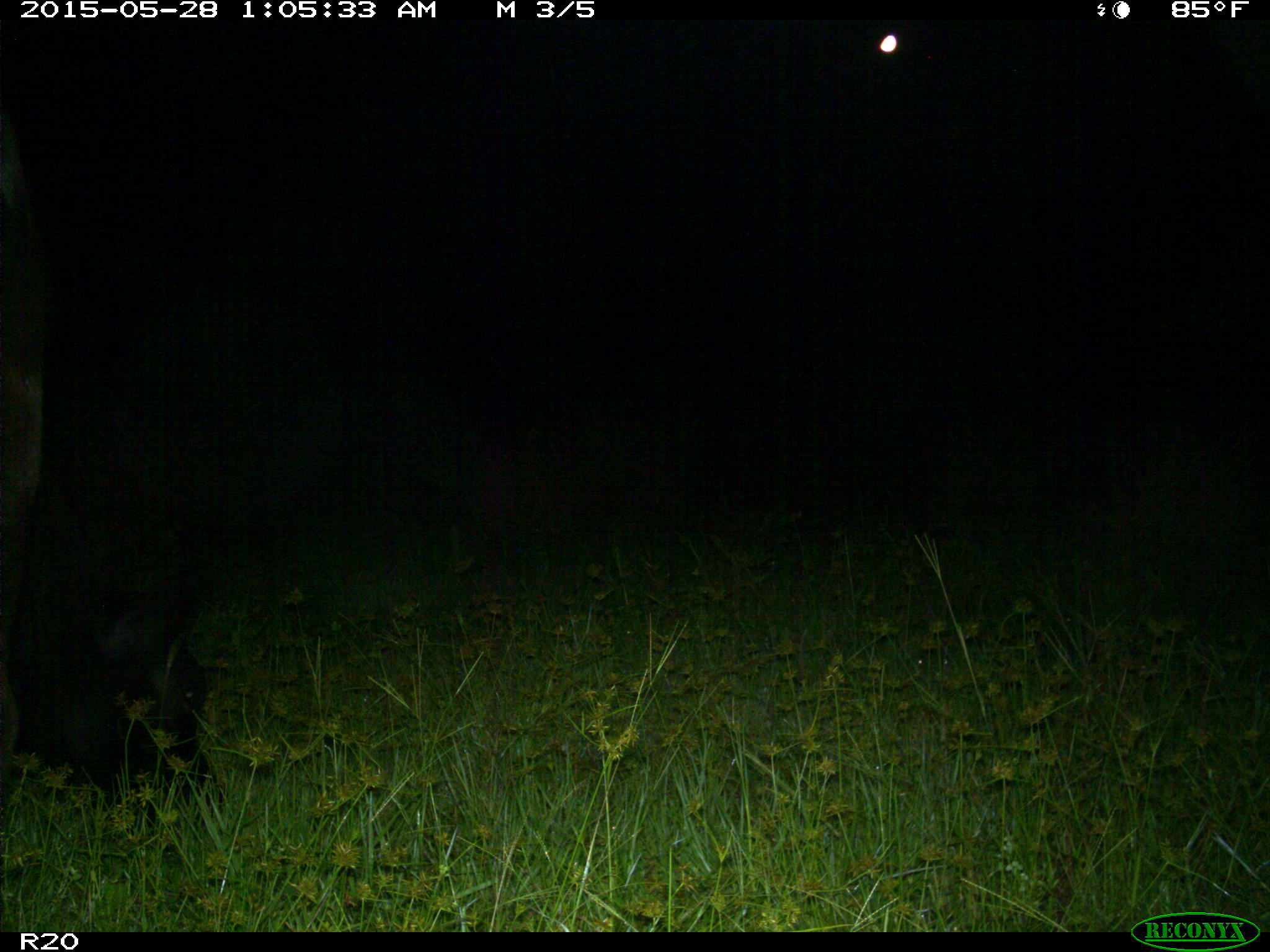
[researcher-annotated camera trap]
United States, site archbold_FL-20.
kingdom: Animalia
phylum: Chordata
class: Mammalia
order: Artiodactyla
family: Bovidae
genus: Bos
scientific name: Bos taurus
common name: domestic cow